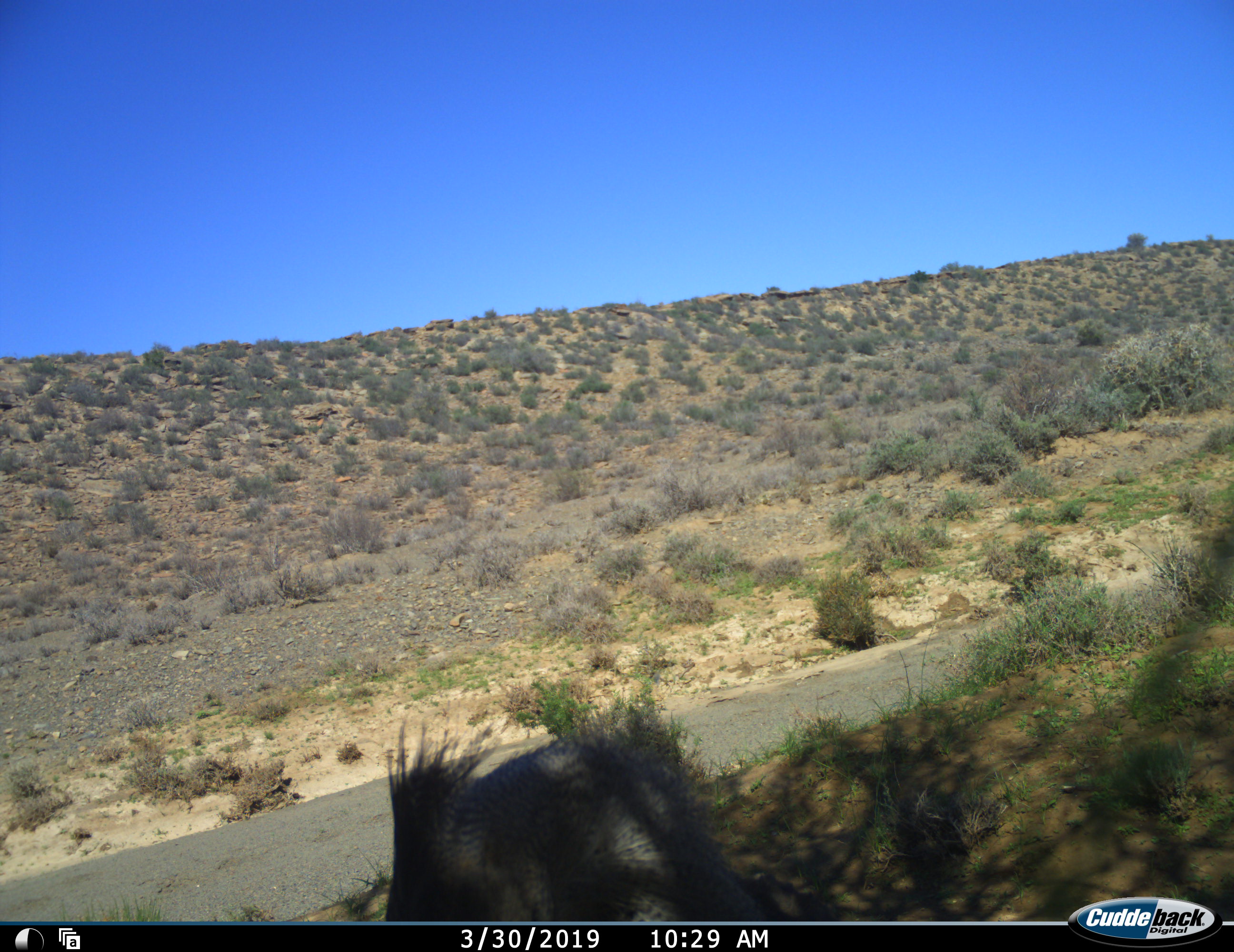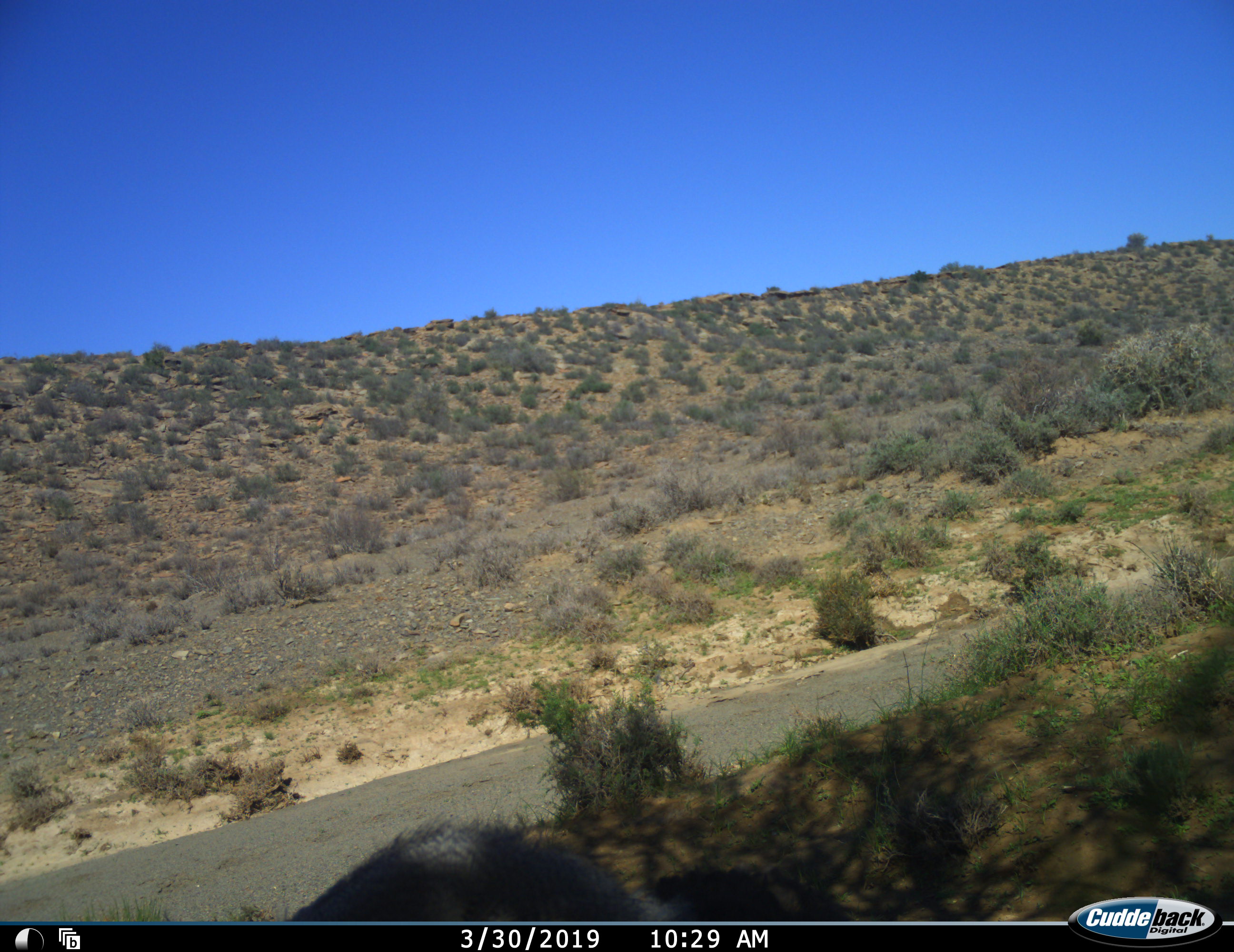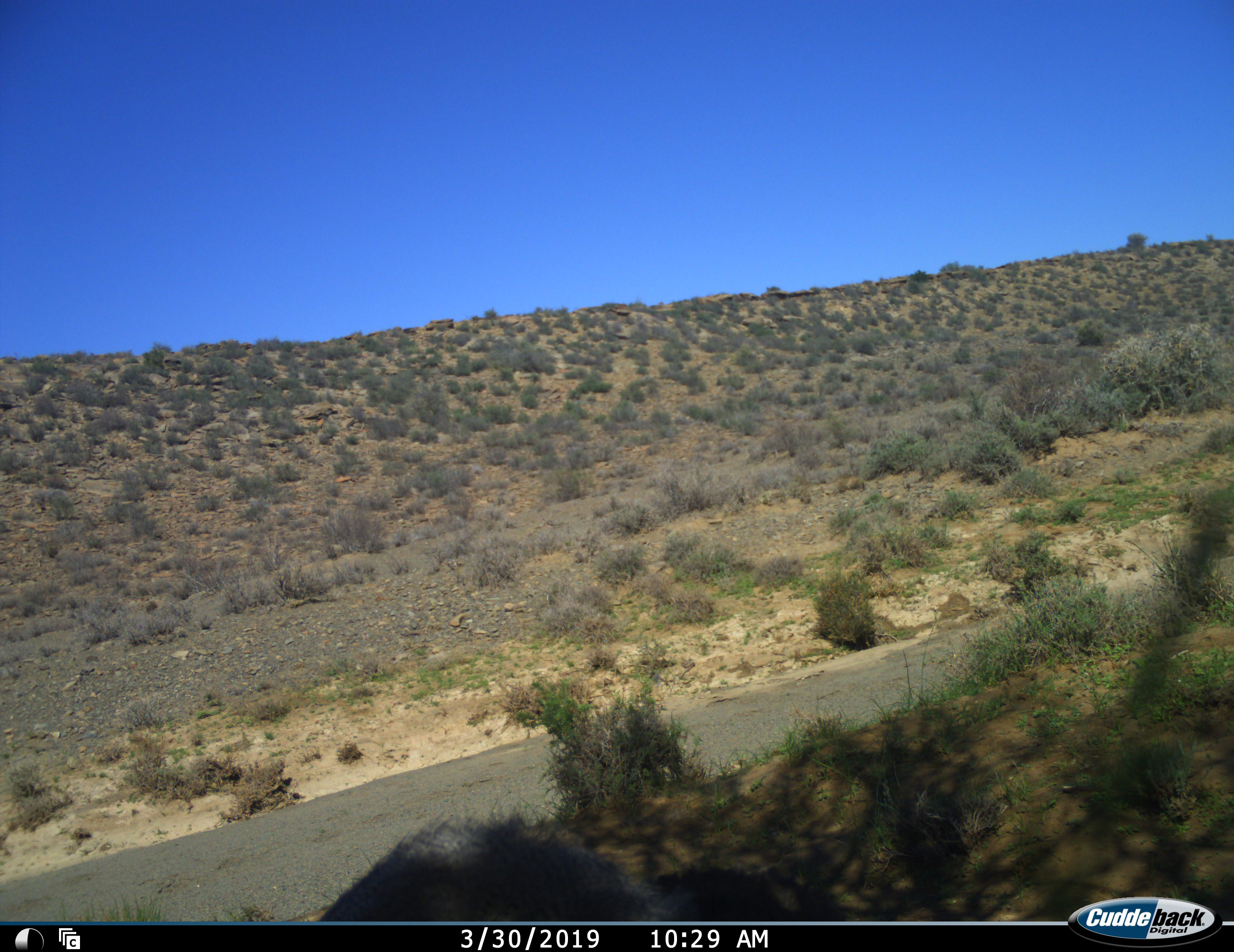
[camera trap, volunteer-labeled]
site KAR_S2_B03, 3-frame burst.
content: unidentified animal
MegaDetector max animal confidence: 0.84